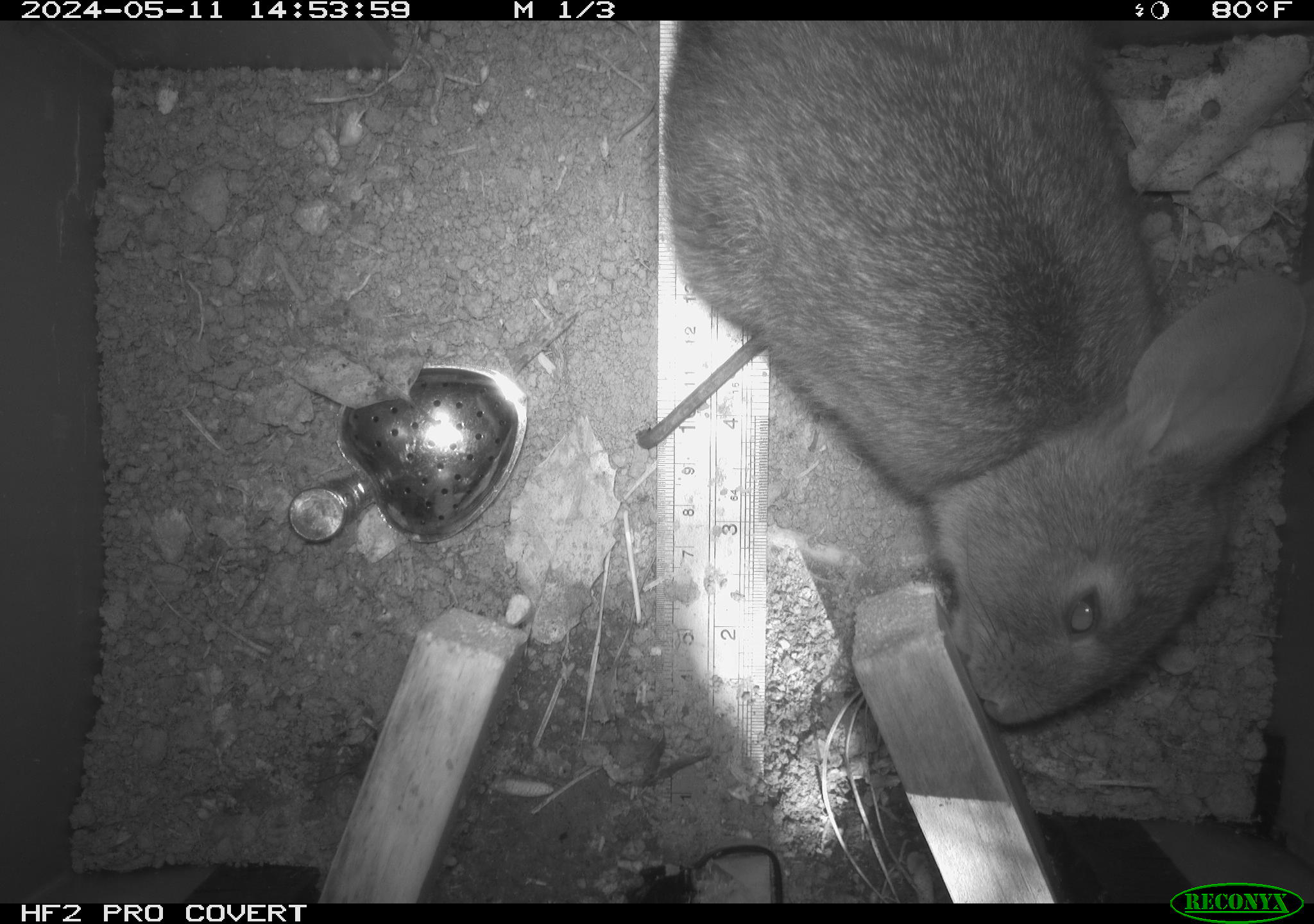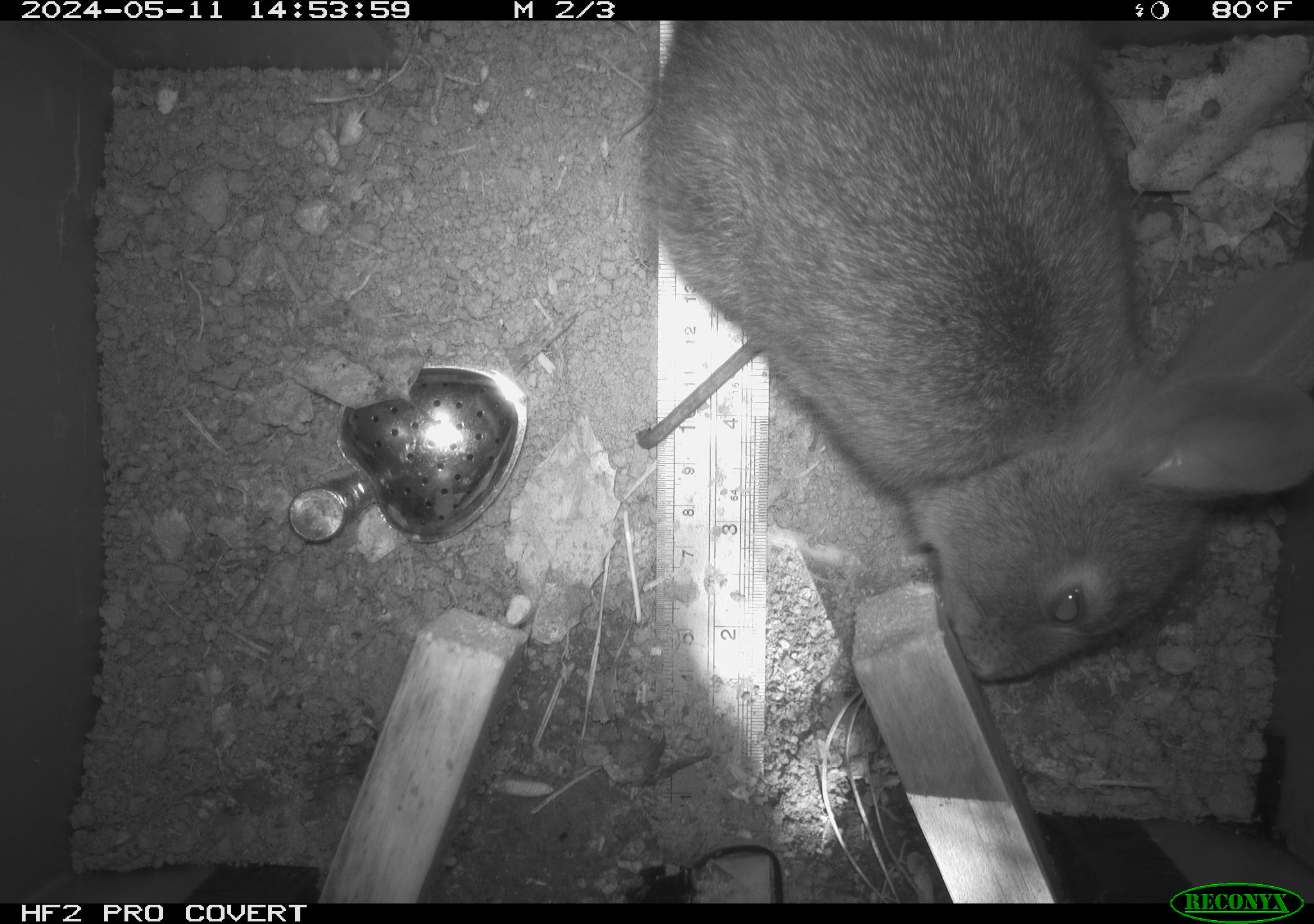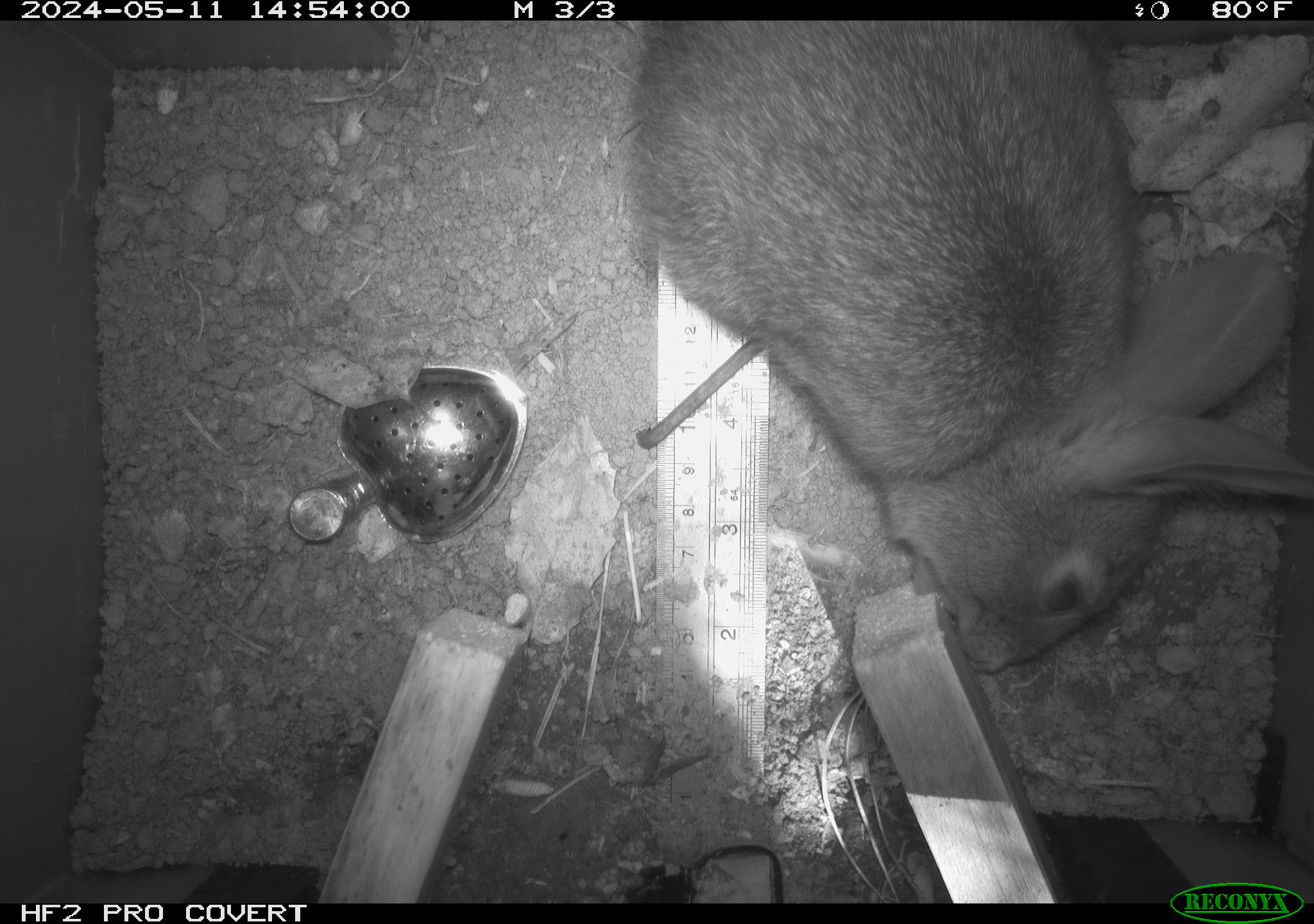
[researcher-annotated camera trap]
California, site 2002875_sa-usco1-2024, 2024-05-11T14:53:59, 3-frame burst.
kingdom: Animalia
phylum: Chordata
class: Mammalia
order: Lagomorpha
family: Leporidae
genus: Sylvilagus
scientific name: Sylvilagus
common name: cottontail rabbits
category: sylvilagus species